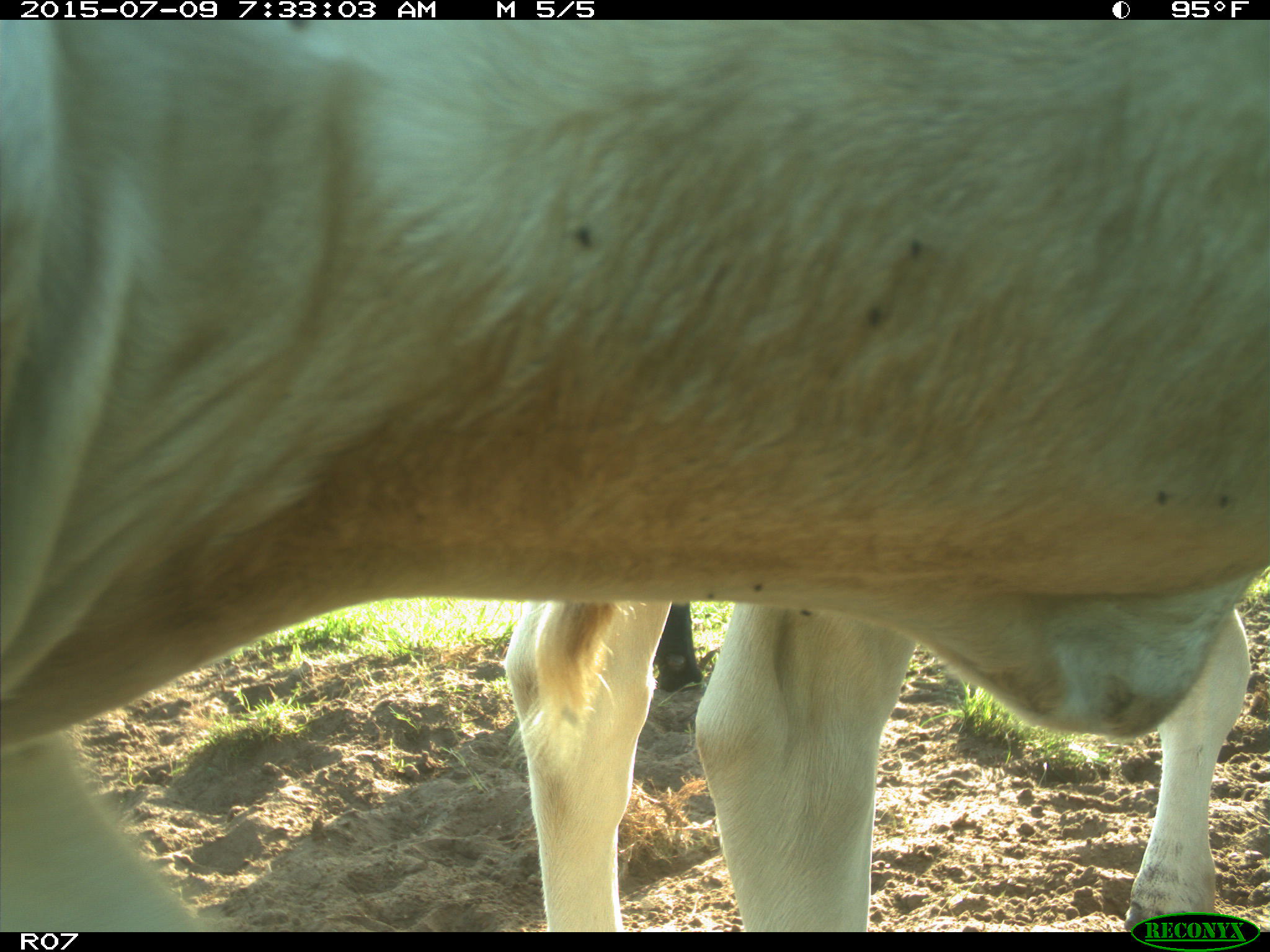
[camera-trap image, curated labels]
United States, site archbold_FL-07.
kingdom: Animalia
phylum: Chordata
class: Mammalia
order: Artiodactyla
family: Bovidae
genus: Bos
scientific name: Bos taurus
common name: domestic cow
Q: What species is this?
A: Bos taurus (domestic cow).